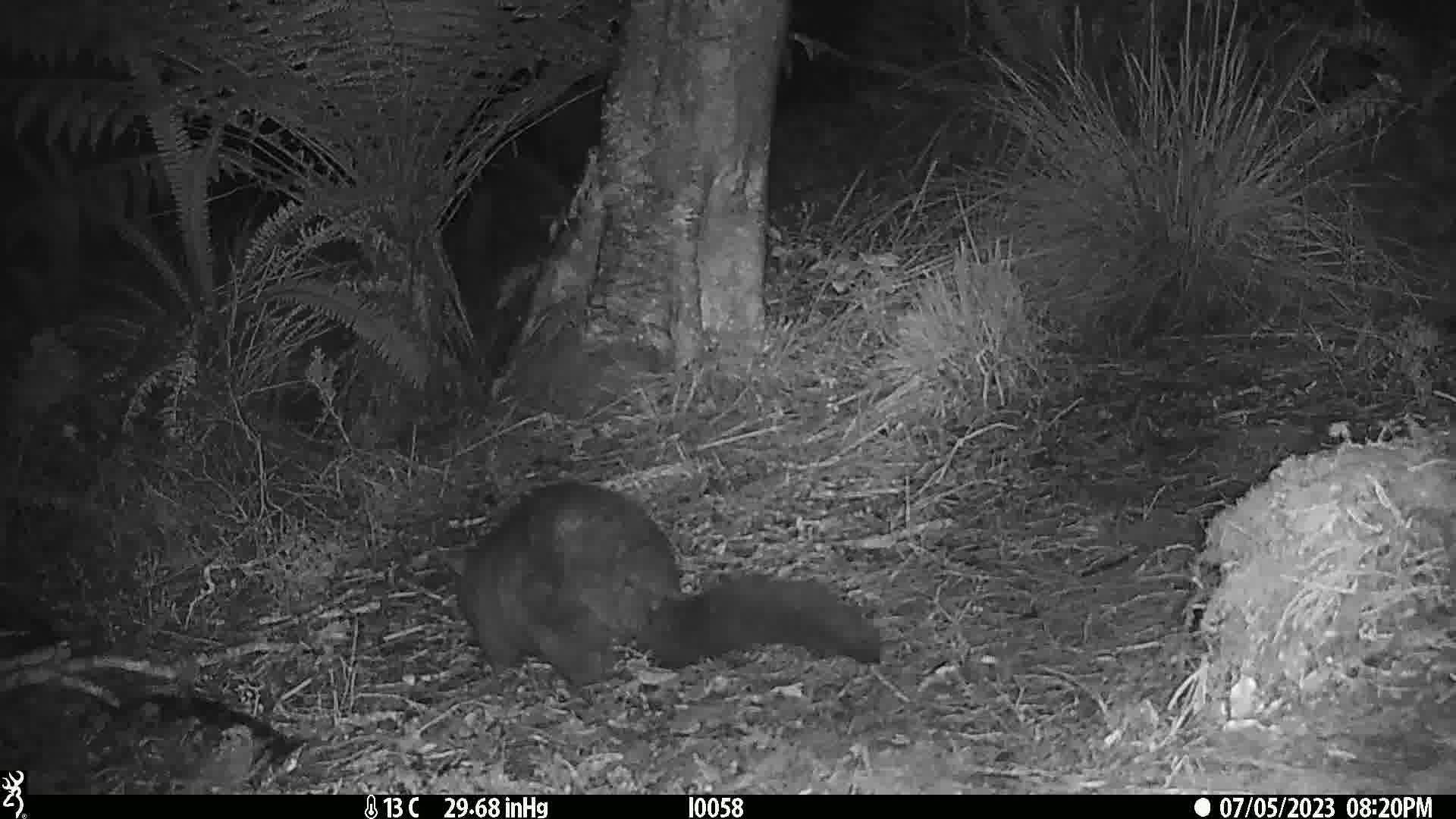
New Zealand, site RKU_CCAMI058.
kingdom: Animalia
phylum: Chordata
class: Mammalia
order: Diprotodontia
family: Phalangeridae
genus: Trichosurus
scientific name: Trichosurus vulpecula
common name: common brushtail possum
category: possum